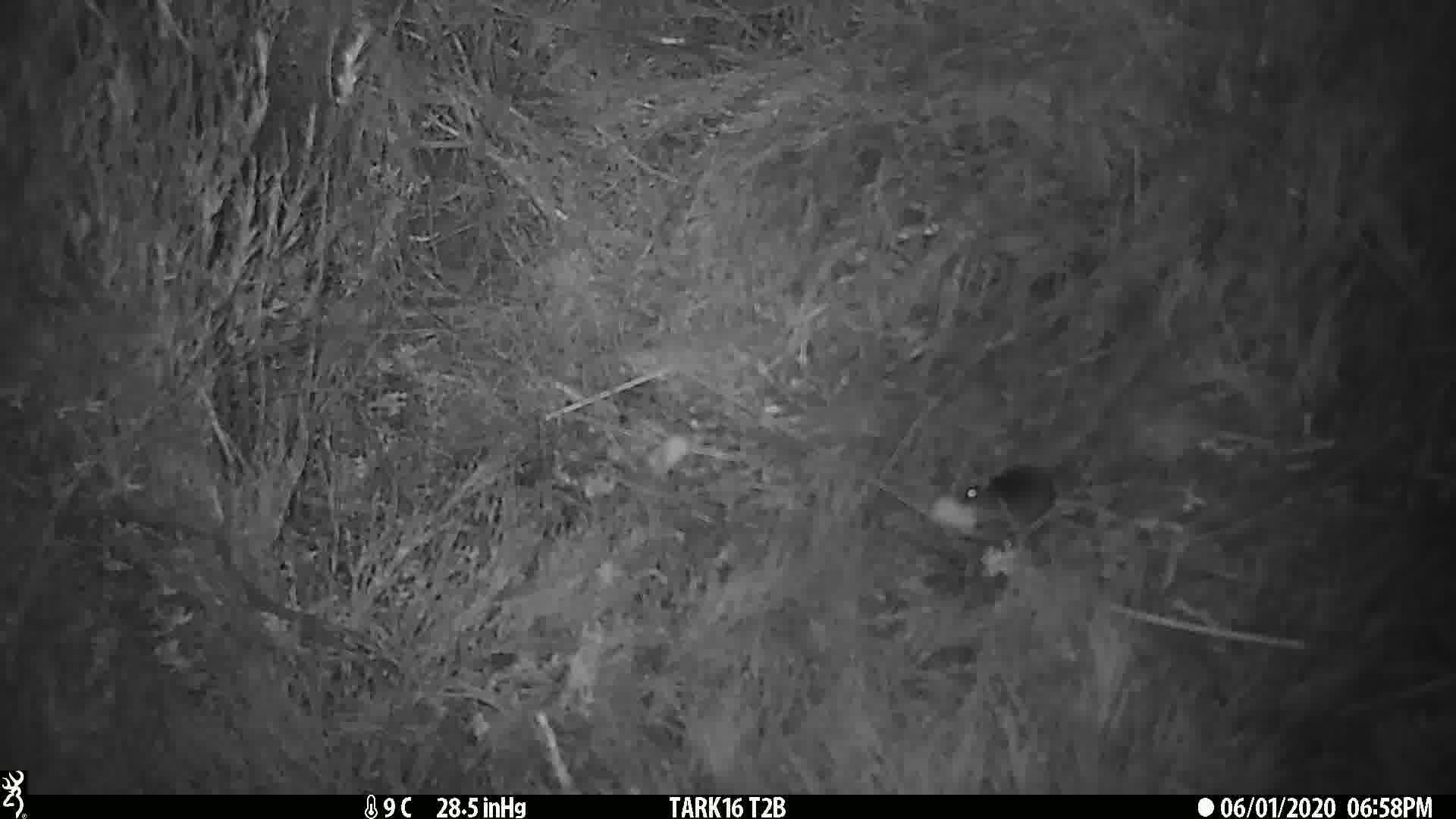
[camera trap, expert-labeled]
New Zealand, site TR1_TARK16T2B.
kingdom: Animalia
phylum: Chordata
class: Mammalia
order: Rodentia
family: Muridae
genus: Mus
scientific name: Mus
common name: mouse